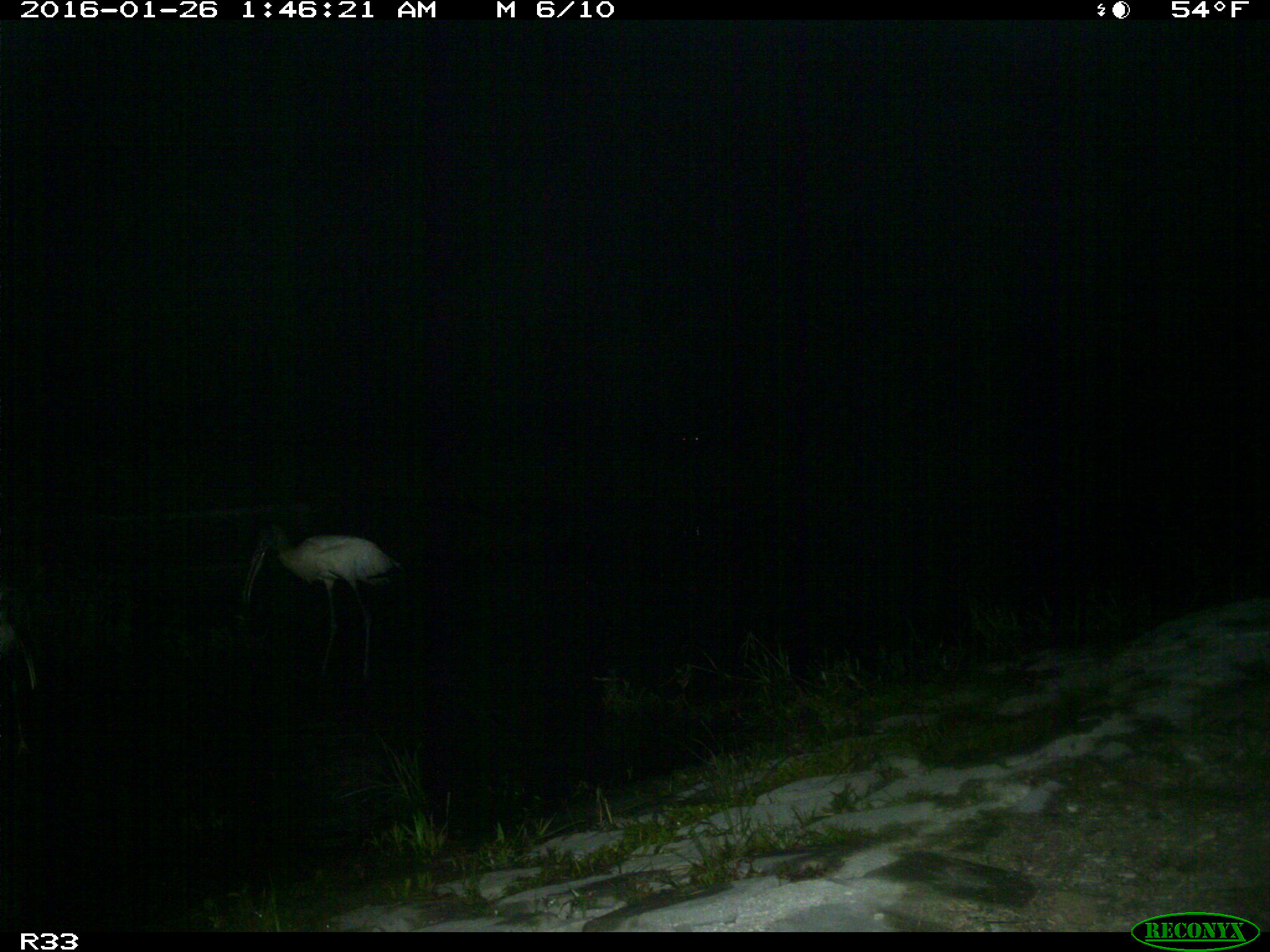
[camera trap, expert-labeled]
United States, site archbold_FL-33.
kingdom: Animalia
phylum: Chordata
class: Aves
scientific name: Aves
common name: birds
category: unidentified bird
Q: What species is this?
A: Unidentified bird (birds) (Aves).